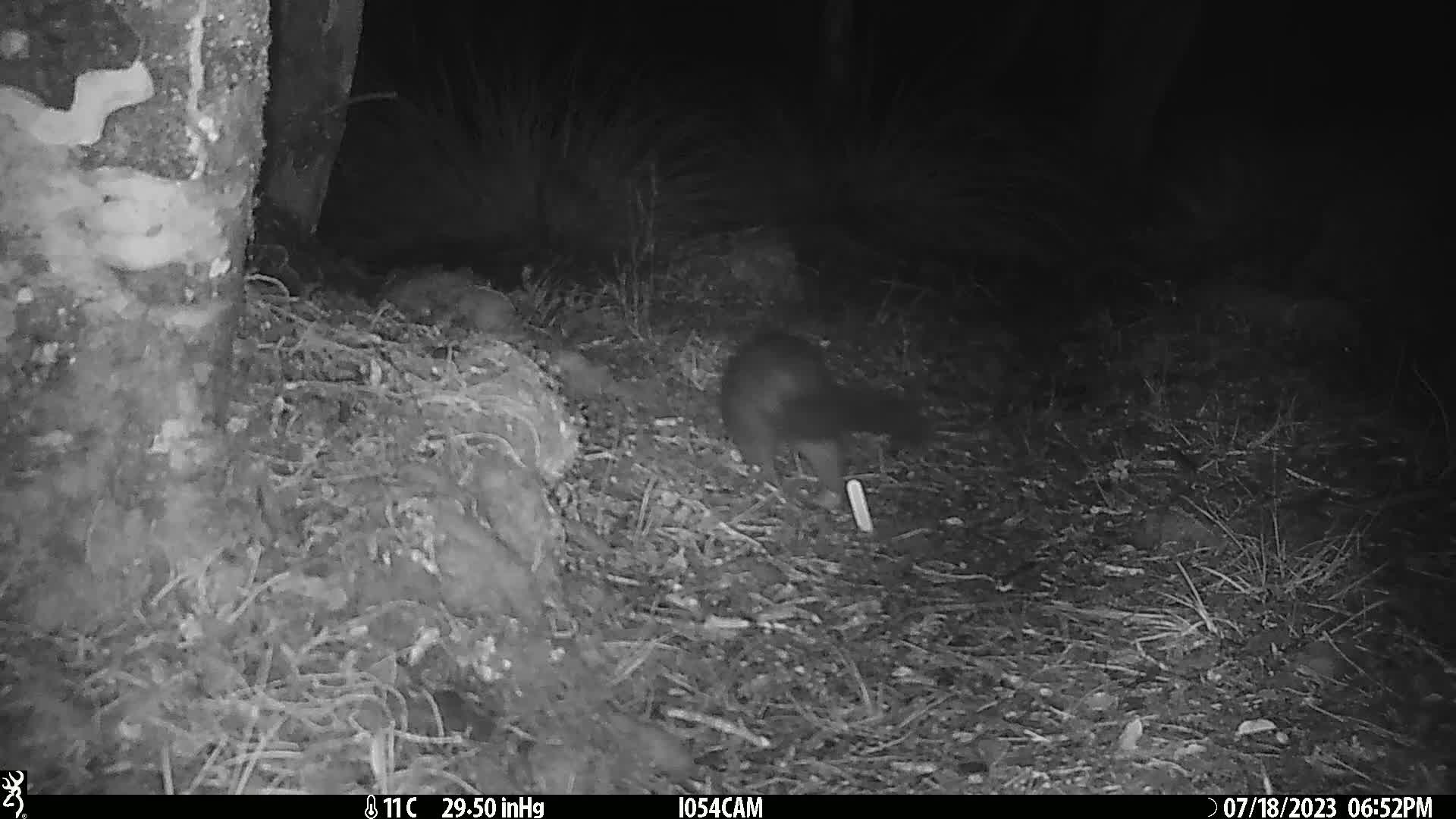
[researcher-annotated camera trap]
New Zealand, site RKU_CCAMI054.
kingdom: Animalia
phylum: Chordata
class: Mammalia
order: Diprotodontia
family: Phalangeridae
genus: Trichosurus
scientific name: Trichosurus vulpecula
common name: common brushtail possum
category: possum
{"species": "possum (common brushtail possum) (Trichosurus vulpecula)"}